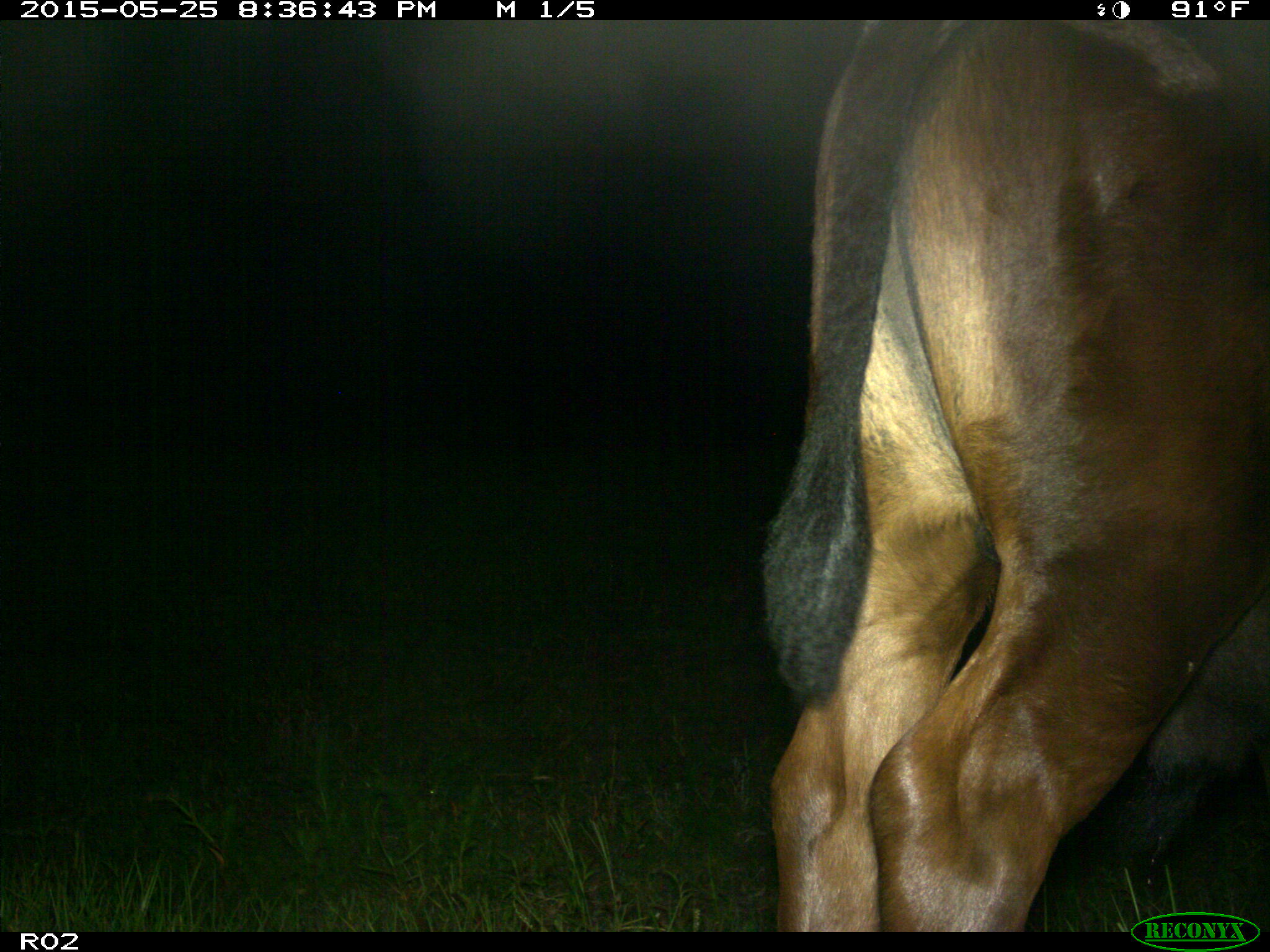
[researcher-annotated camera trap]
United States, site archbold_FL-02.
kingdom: Animalia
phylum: Chordata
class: Mammalia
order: Artiodactyla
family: Bovidae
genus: Bos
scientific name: Bos taurus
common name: domestic cow